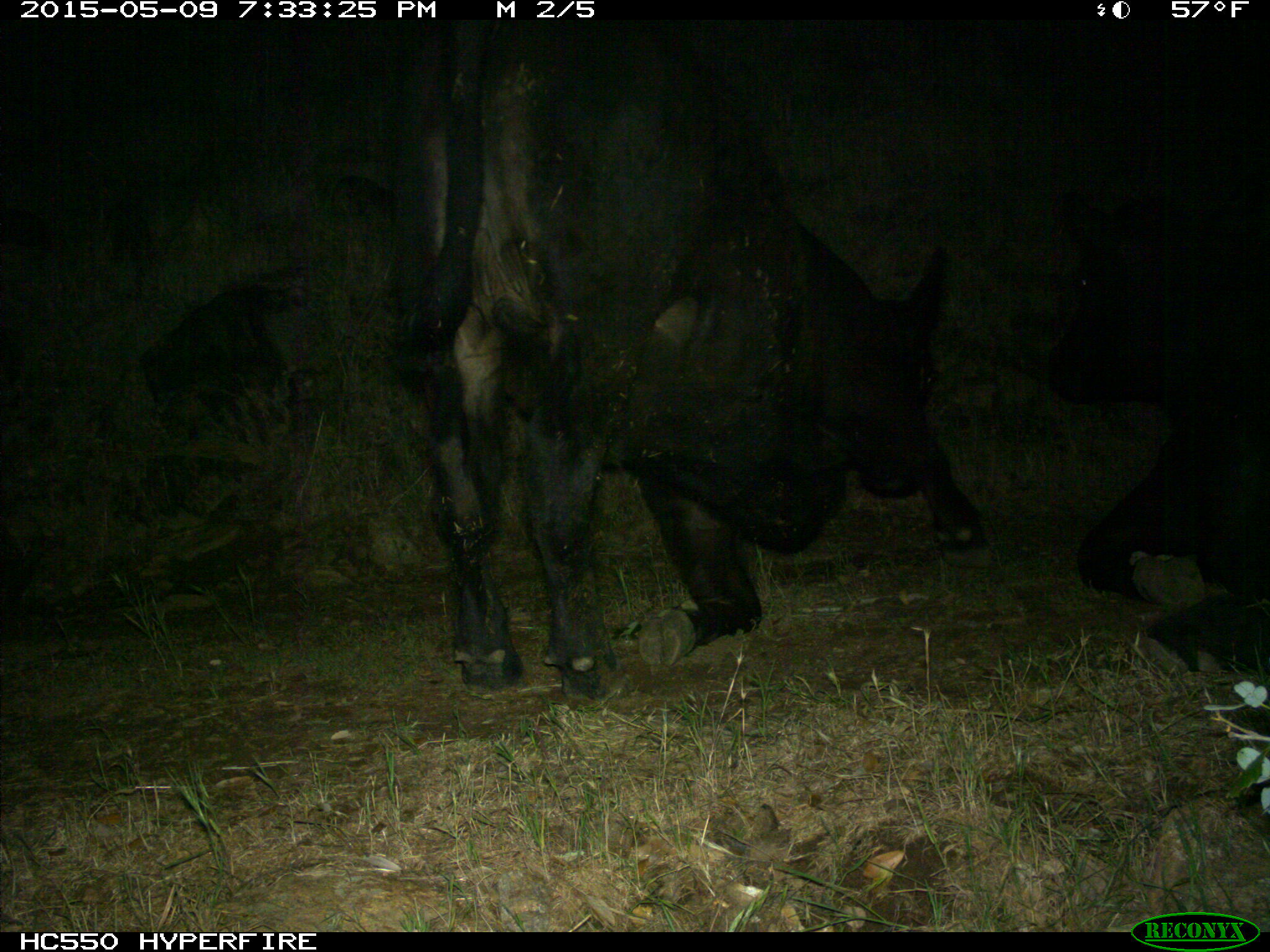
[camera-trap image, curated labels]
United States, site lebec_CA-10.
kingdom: Animalia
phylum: Chordata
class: Mammalia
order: Artiodactyla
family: Bovidae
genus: Bos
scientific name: Bos taurus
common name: domestic cow